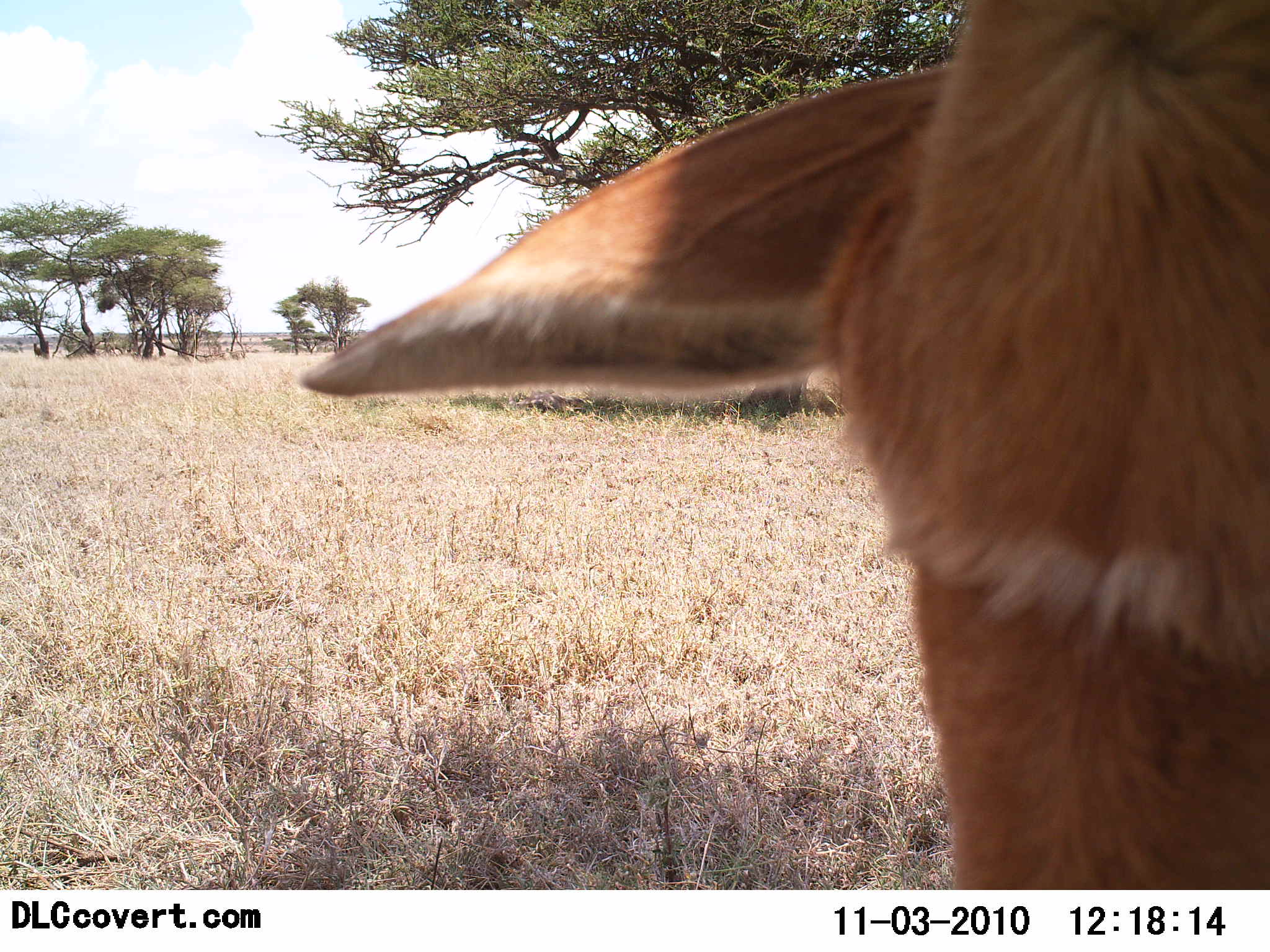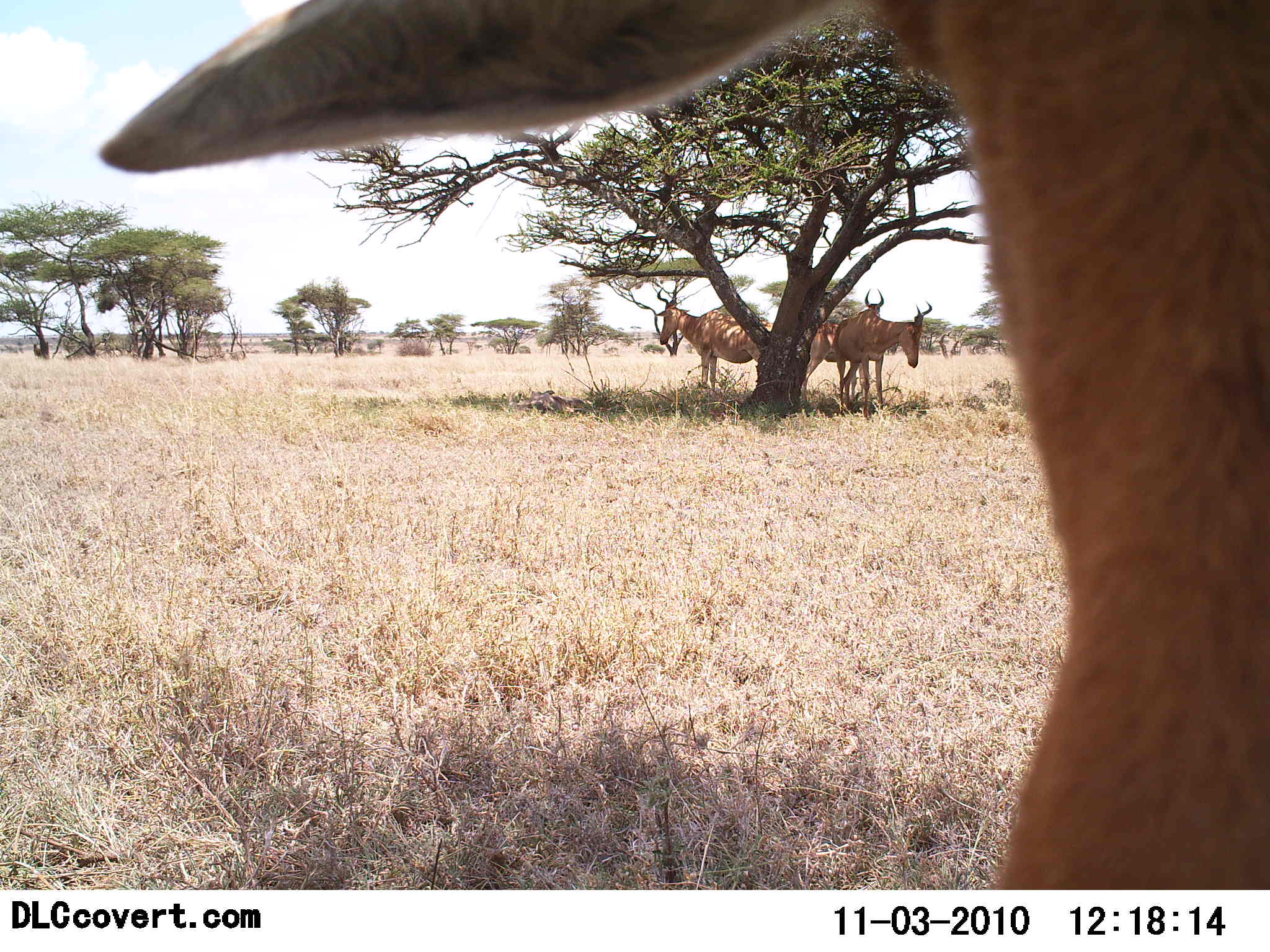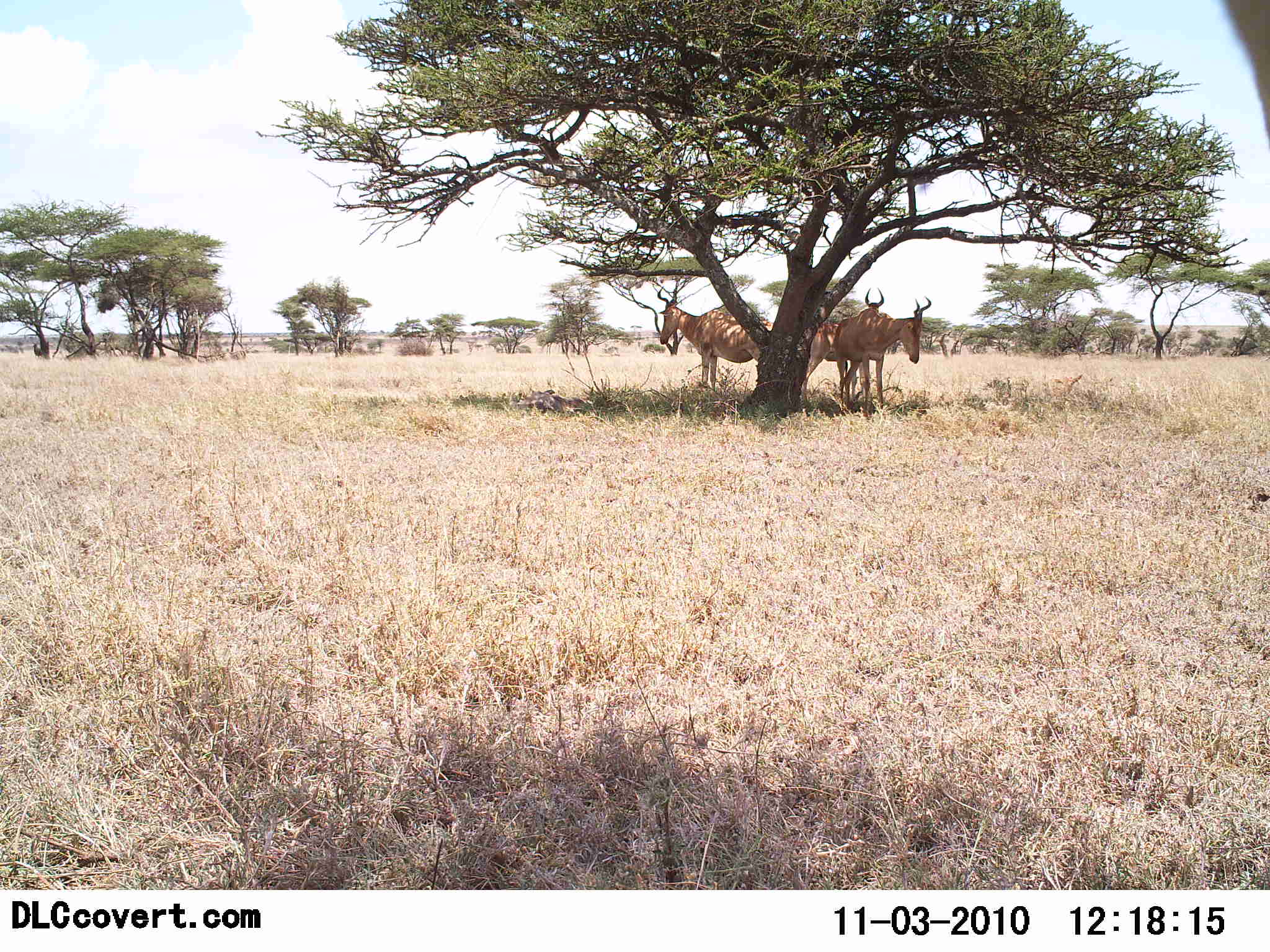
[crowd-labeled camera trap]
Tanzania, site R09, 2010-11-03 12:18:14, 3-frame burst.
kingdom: Animalia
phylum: Chordata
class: Mammalia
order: Artiodactyla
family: Bovidae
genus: Alcelaphus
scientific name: Alcelaphus buselaphus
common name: hartebeest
Hartebeest (Alcelaphus buselaphus), count 4. Behavior (volunteer vote fractions): standing 71%, resting 35%, moving 12%, interacting 0%. Young present (vote fraction): 0%. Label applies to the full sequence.